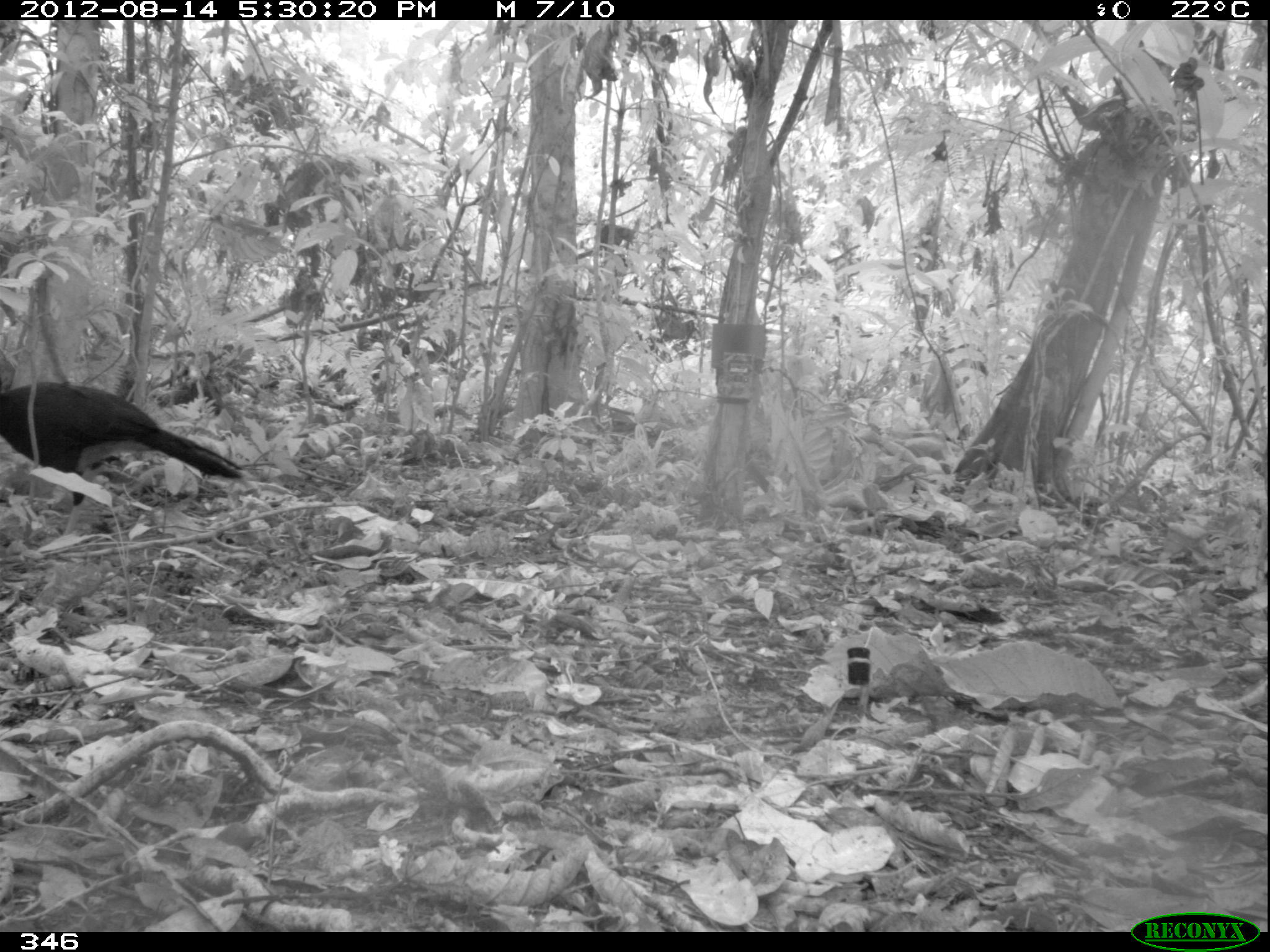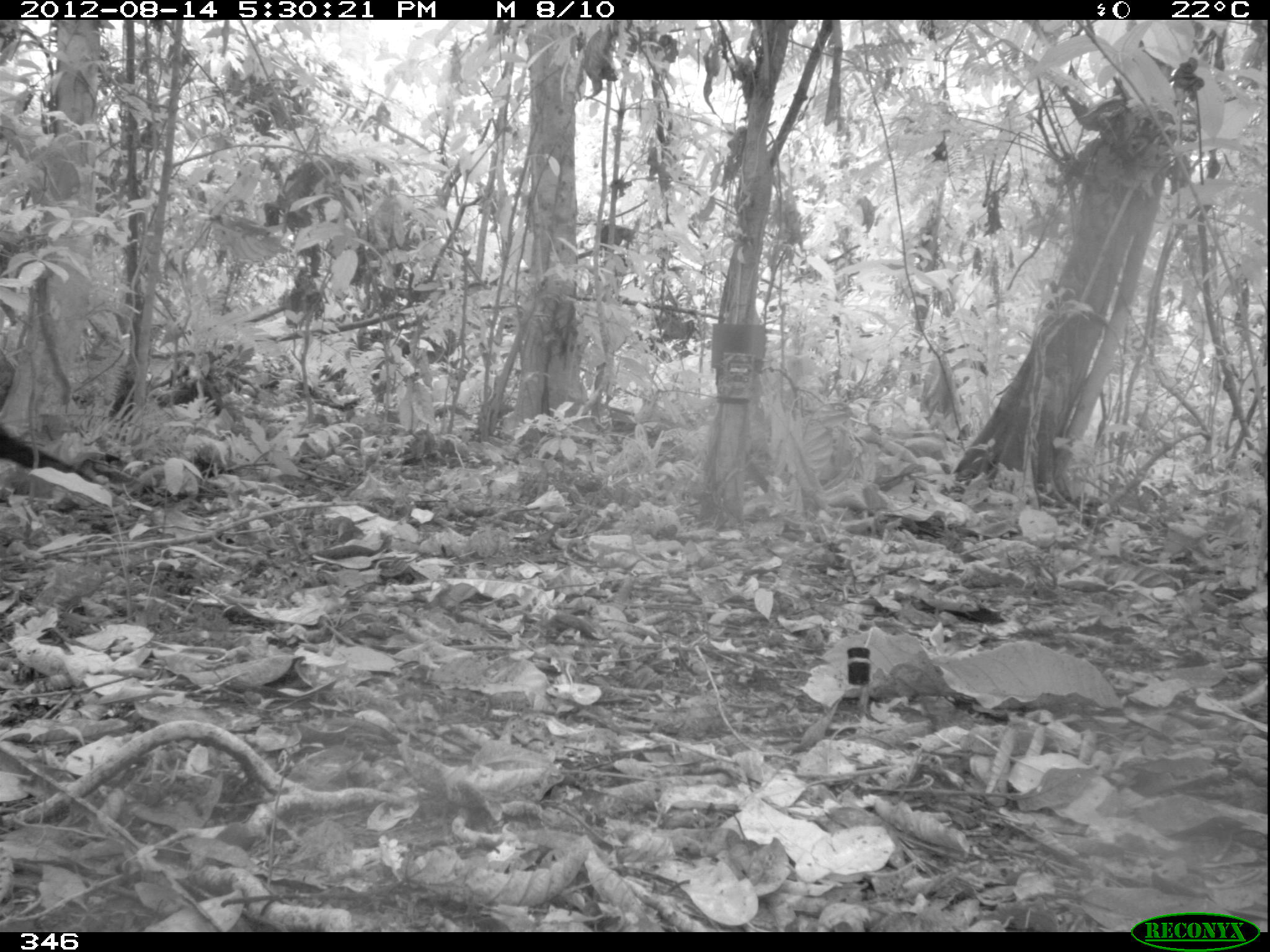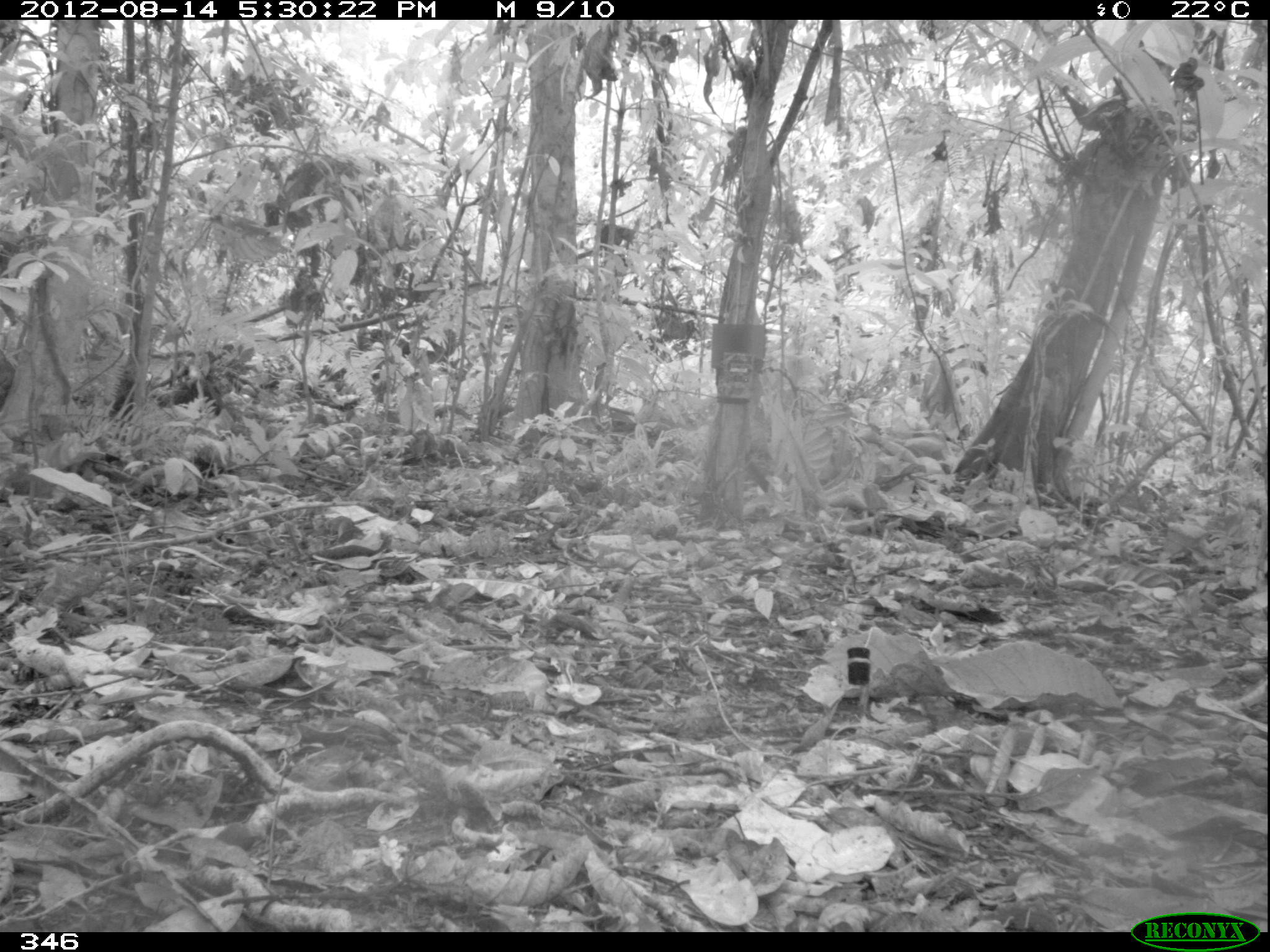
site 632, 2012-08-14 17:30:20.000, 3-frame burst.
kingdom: Animalia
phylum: Chordata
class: Aves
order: Galliformes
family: Cracidae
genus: Mitu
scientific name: Mitu tuberosum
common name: razor-billed curassow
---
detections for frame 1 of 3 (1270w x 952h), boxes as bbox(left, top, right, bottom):
mitu tuberosum: bbox(1, 379, 243, 521)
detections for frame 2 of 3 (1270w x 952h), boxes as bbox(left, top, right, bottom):
mitu tuberosum: bbox(0, 425, 73, 473)